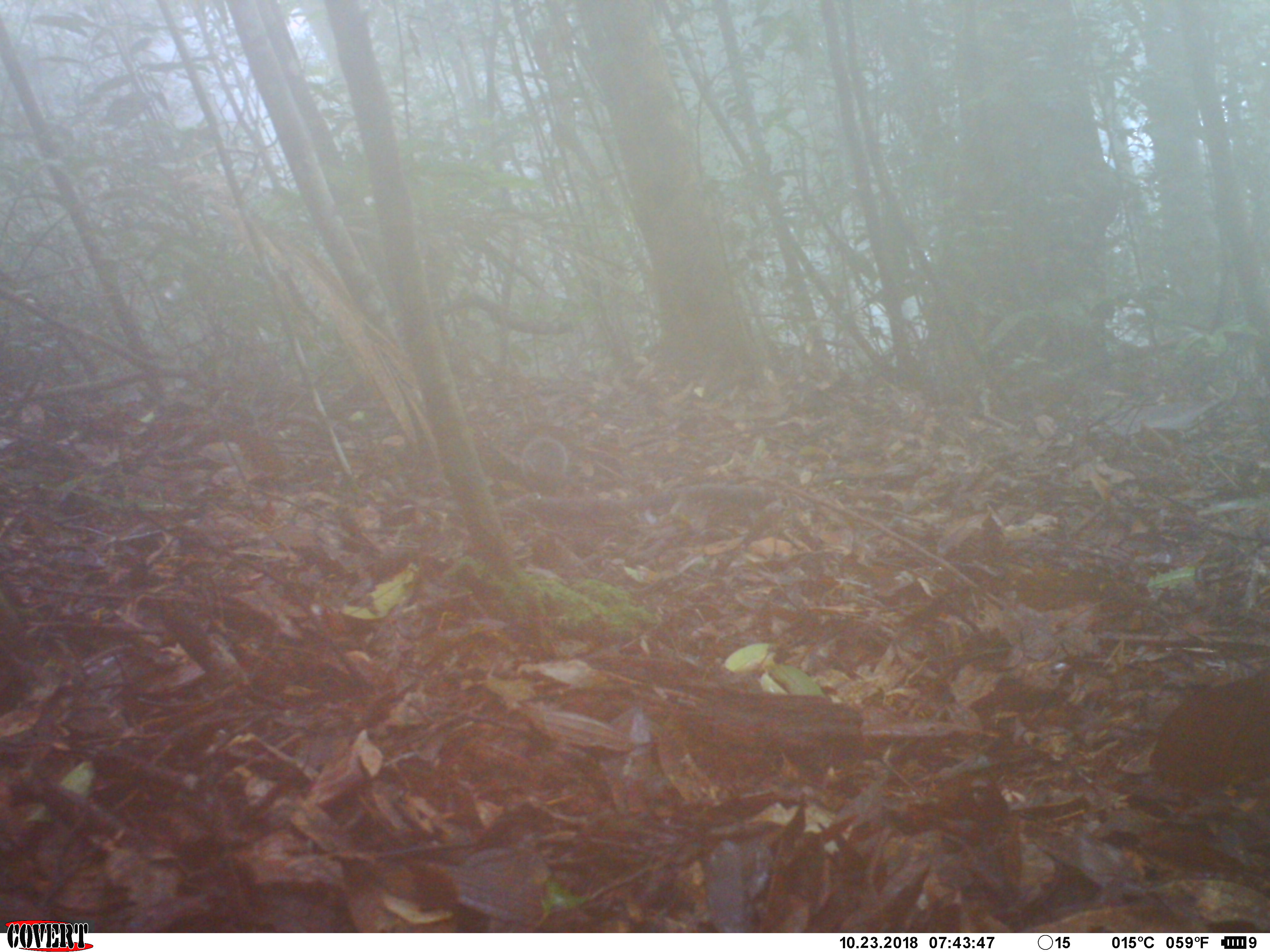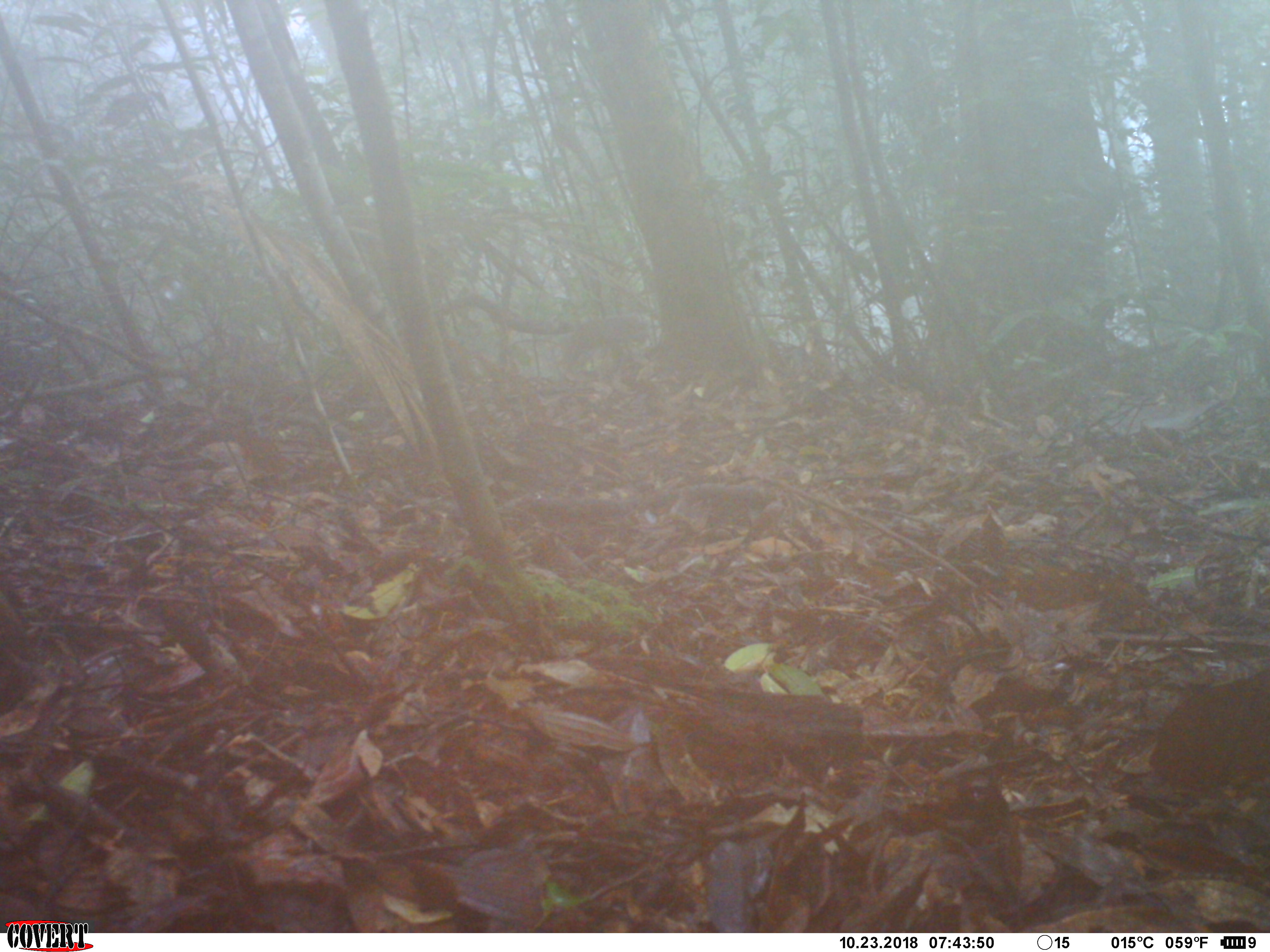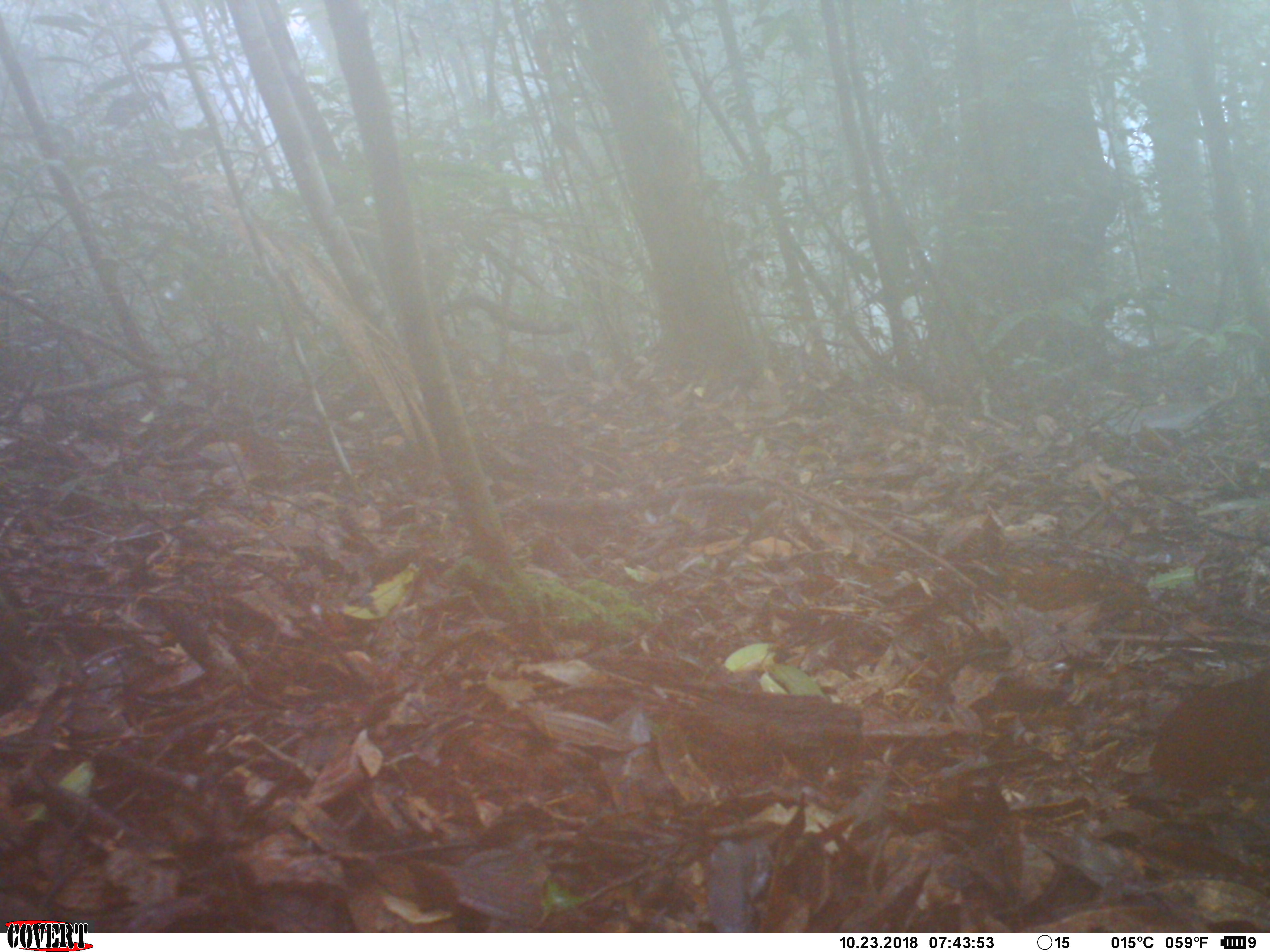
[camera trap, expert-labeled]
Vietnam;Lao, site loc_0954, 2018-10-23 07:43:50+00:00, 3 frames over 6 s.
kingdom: Animalia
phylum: Chordata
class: Mammalia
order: Rodentia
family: Sciuridae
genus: Dremomys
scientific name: Dremomys rufigenis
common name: red-cheeked squirrel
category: red cheeked squirrel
Red cheeked squirrel (red-cheeked squirrel) (Dremomys rufigenis). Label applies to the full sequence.